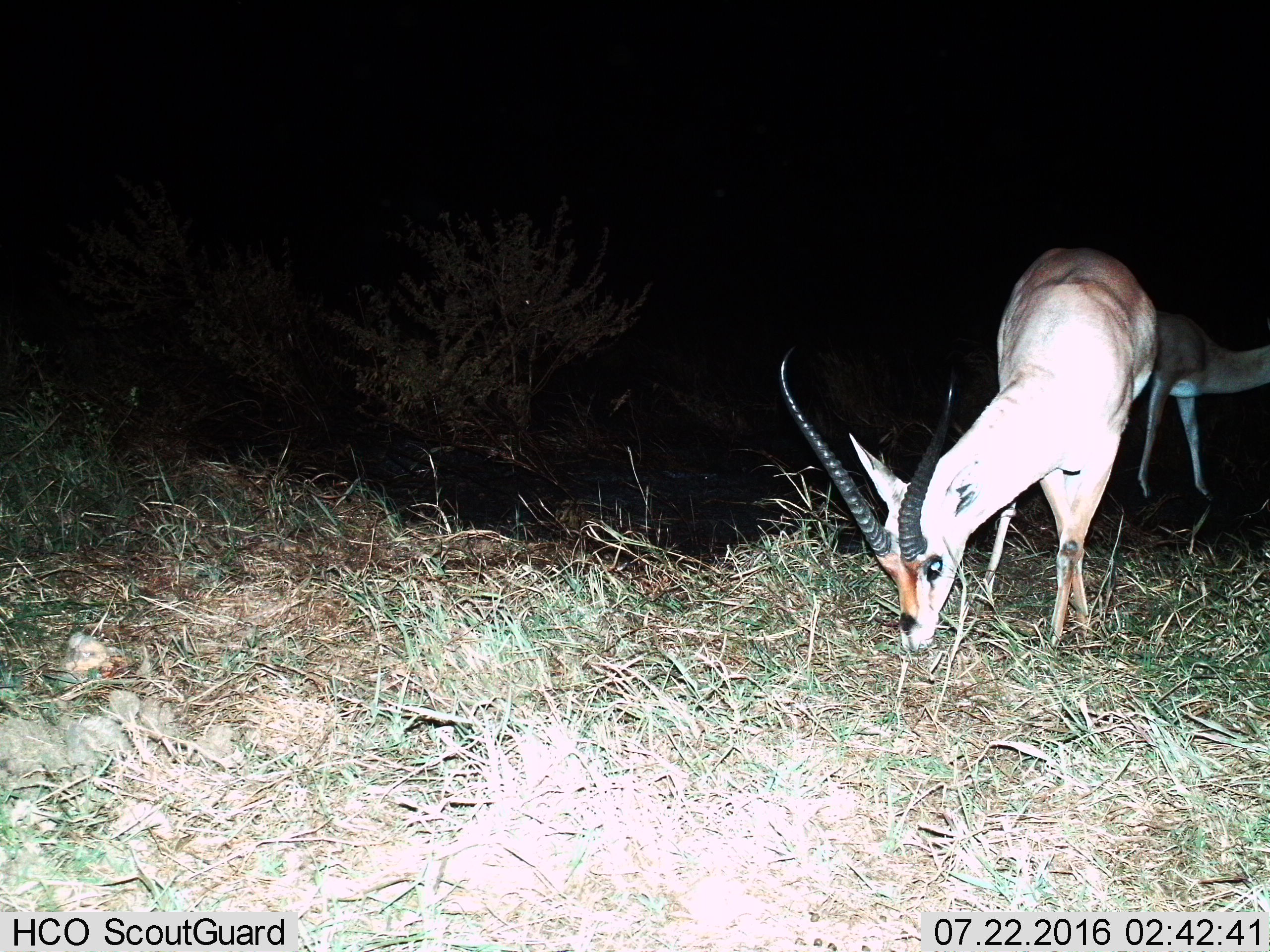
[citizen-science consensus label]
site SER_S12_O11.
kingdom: Animalia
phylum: Chordata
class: Mammalia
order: Artiodactyla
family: Bovidae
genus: Nanger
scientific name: Nanger granti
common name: grant's gazelle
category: gazellegrants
Gazellegrants (grant's gazelle) (Nanger granti), count 2. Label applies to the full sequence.